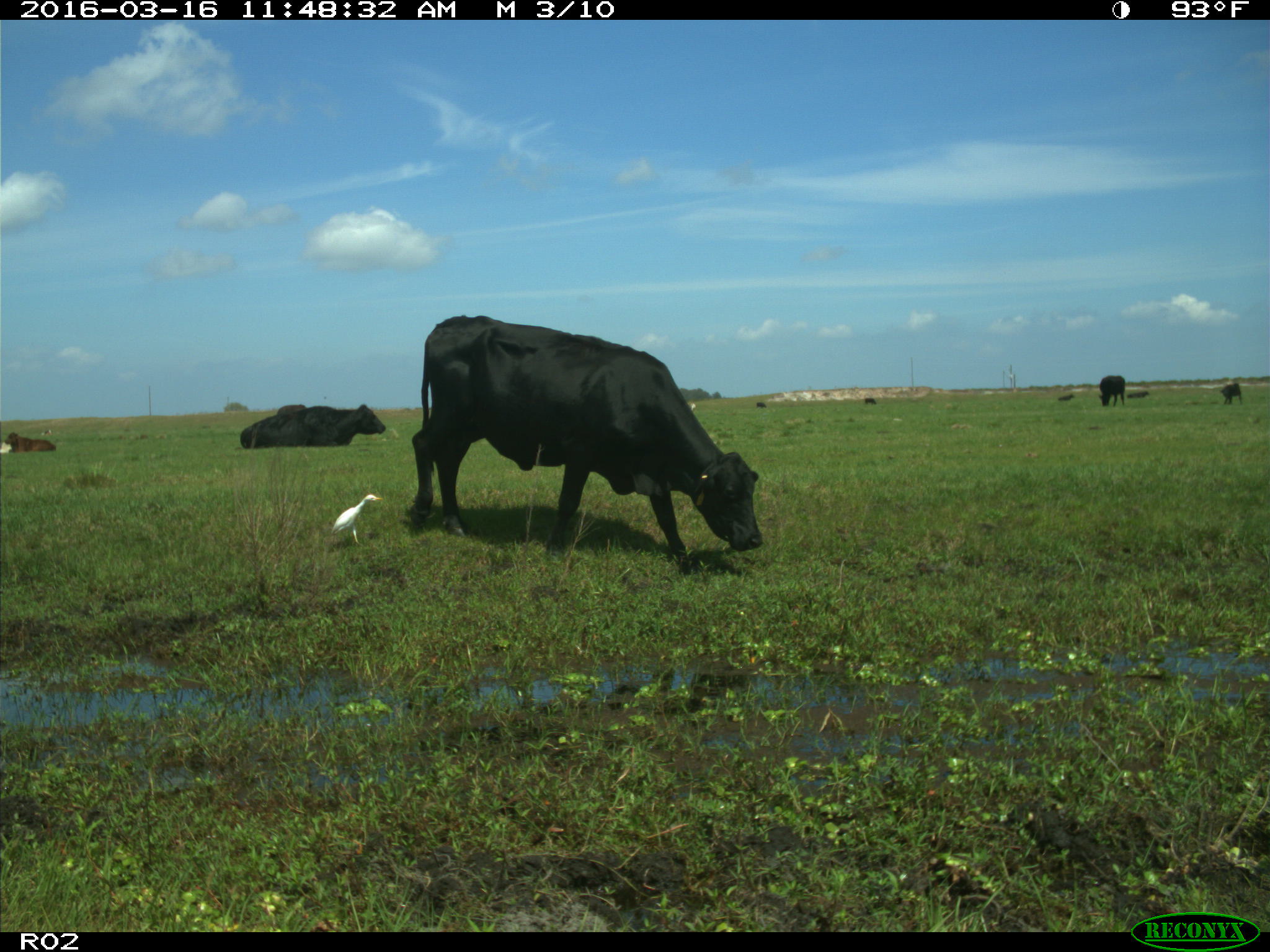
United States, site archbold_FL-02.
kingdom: Animalia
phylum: Chordata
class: Mammalia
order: Artiodactyla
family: Bovidae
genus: Bos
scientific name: Bos taurus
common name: domestic cow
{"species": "Bos taurus (domestic cow)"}